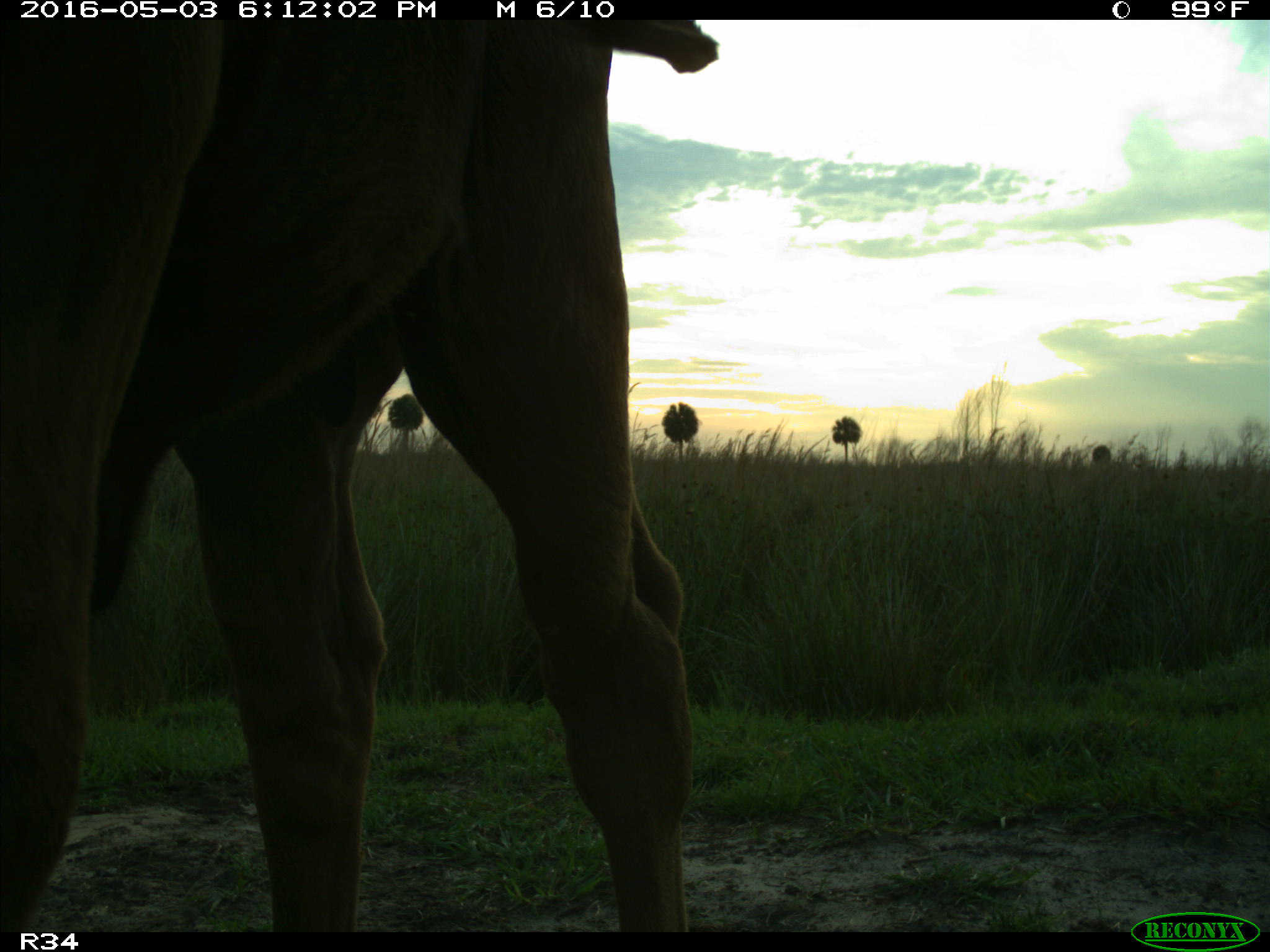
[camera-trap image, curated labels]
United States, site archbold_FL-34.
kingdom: Animalia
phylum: Chordata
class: Mammalia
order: Artiodactyla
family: Bovidae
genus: Bos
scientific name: Bos taurus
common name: domestic cow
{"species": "Bos taurus (domestic cow)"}